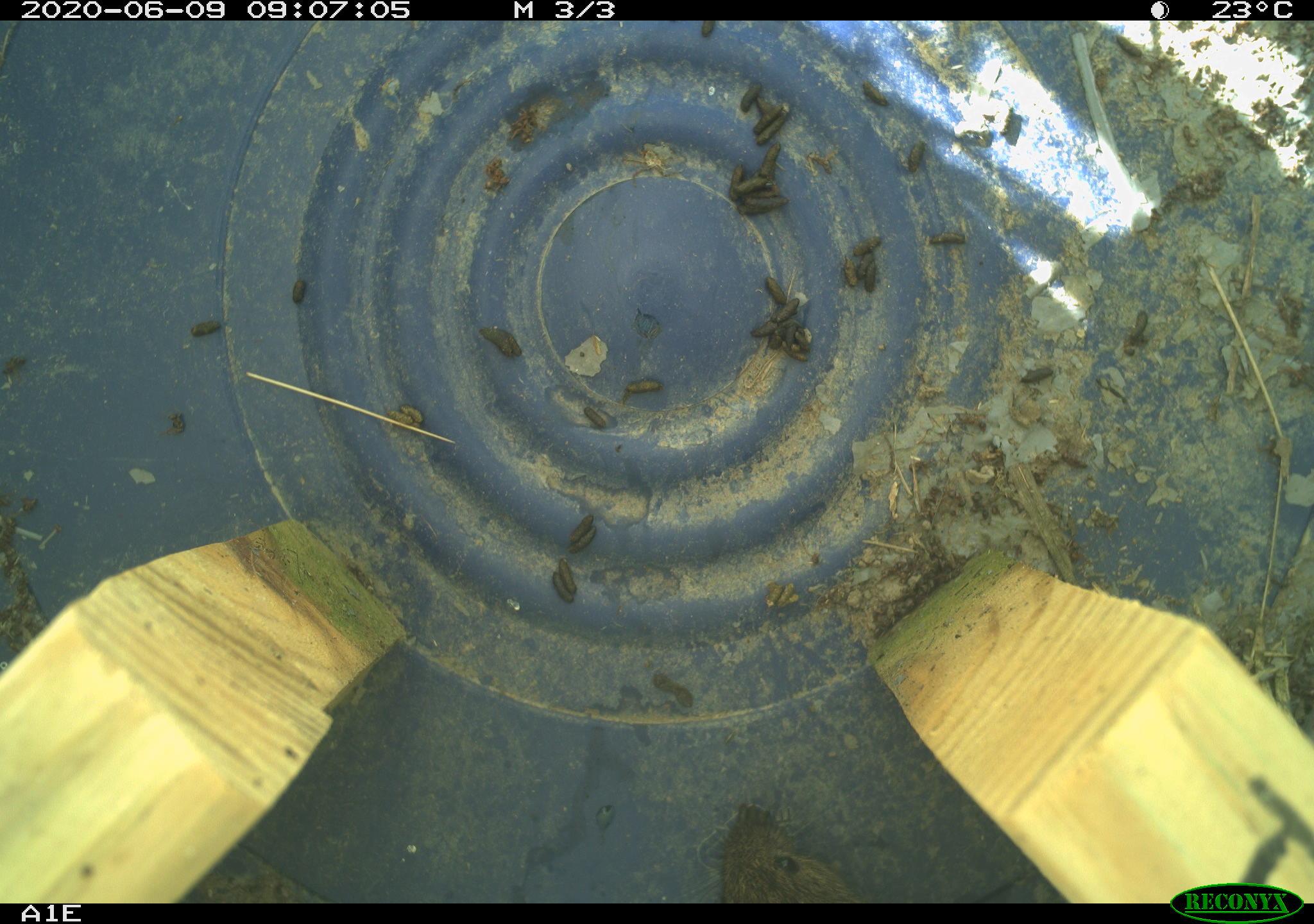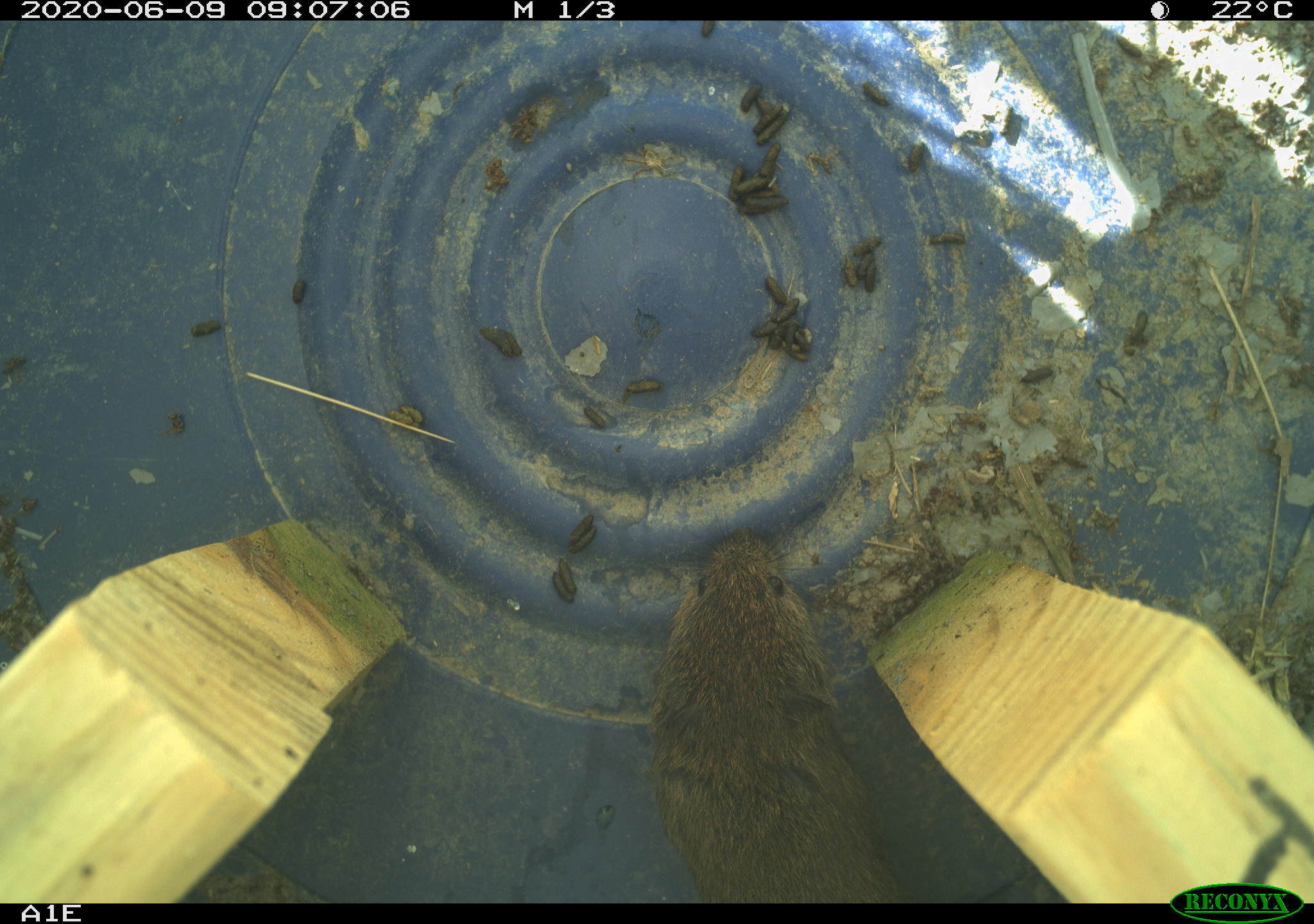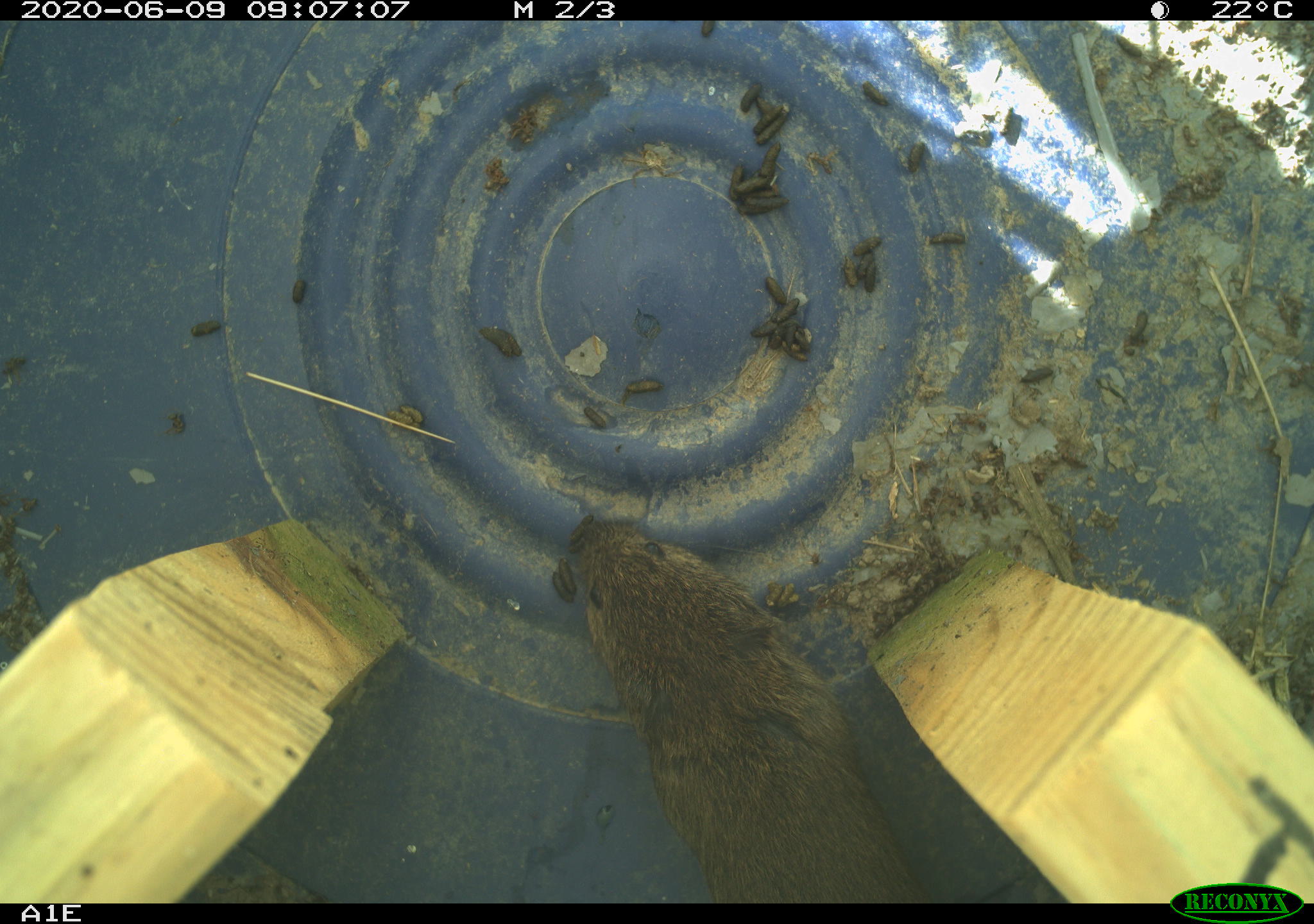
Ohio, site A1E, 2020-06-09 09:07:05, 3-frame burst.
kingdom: Animalia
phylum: Chordata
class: Mammalia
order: Rodentia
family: Cricetidae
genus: Microtus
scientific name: Microtus pennsylvanicus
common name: meadow vole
Meadow vole (Microtus pennsylvanicus).